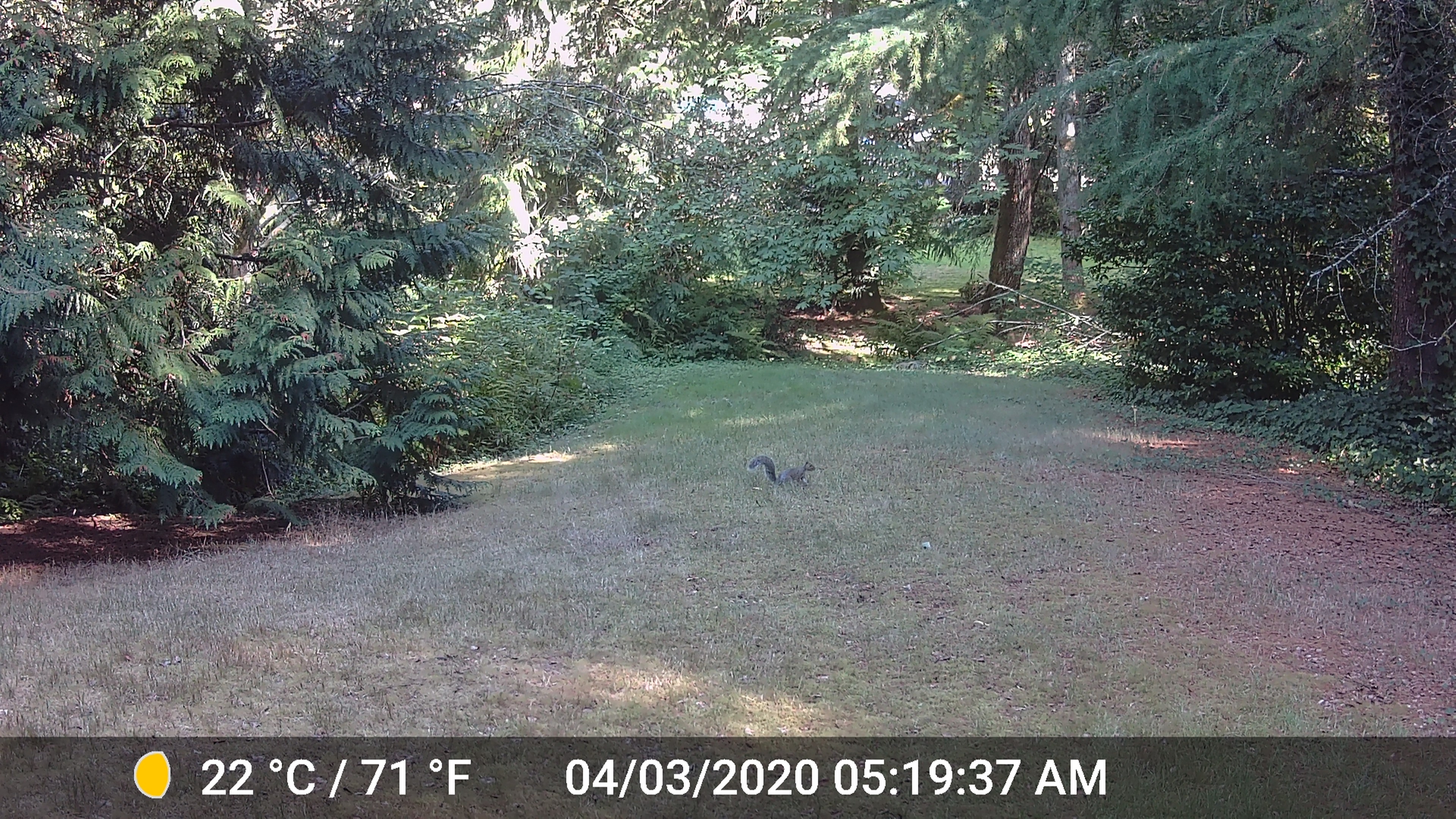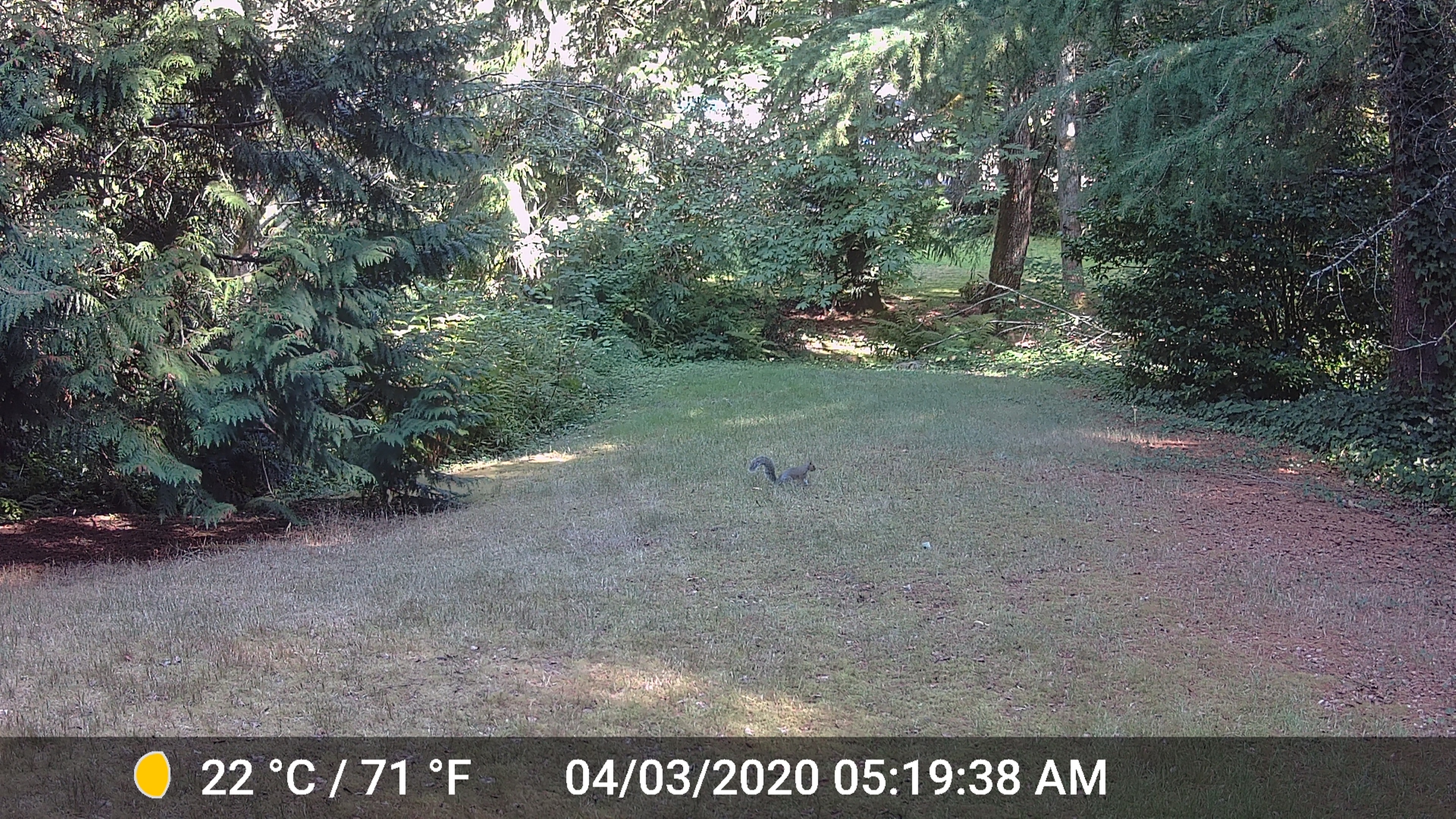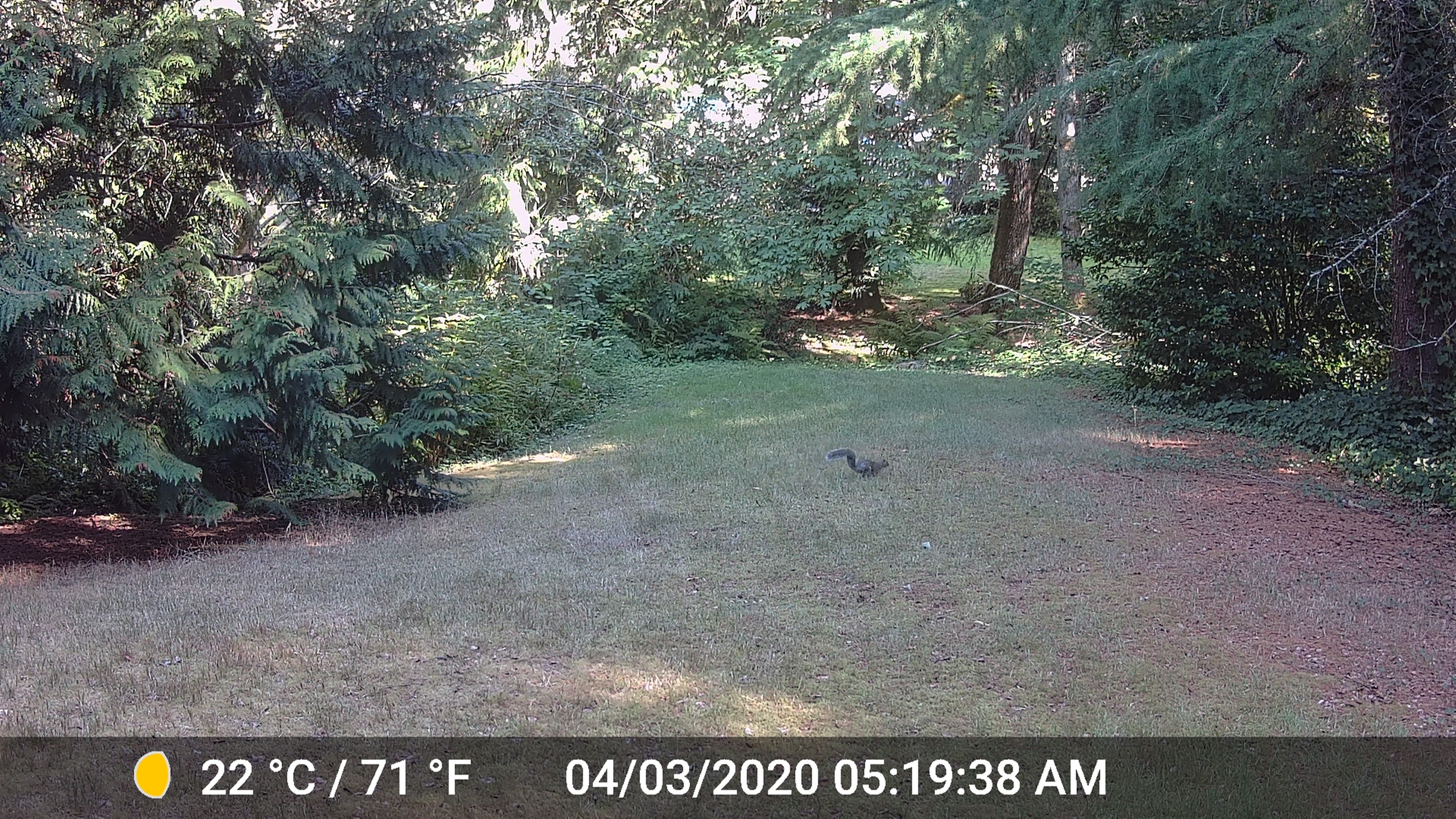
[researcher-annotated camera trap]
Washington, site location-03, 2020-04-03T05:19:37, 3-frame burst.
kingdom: Animalia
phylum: Chordata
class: Mammalia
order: Rodentia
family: Sciuridae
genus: Sciurus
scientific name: Sciurus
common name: squirrel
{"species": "squirrel (Sciurus)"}